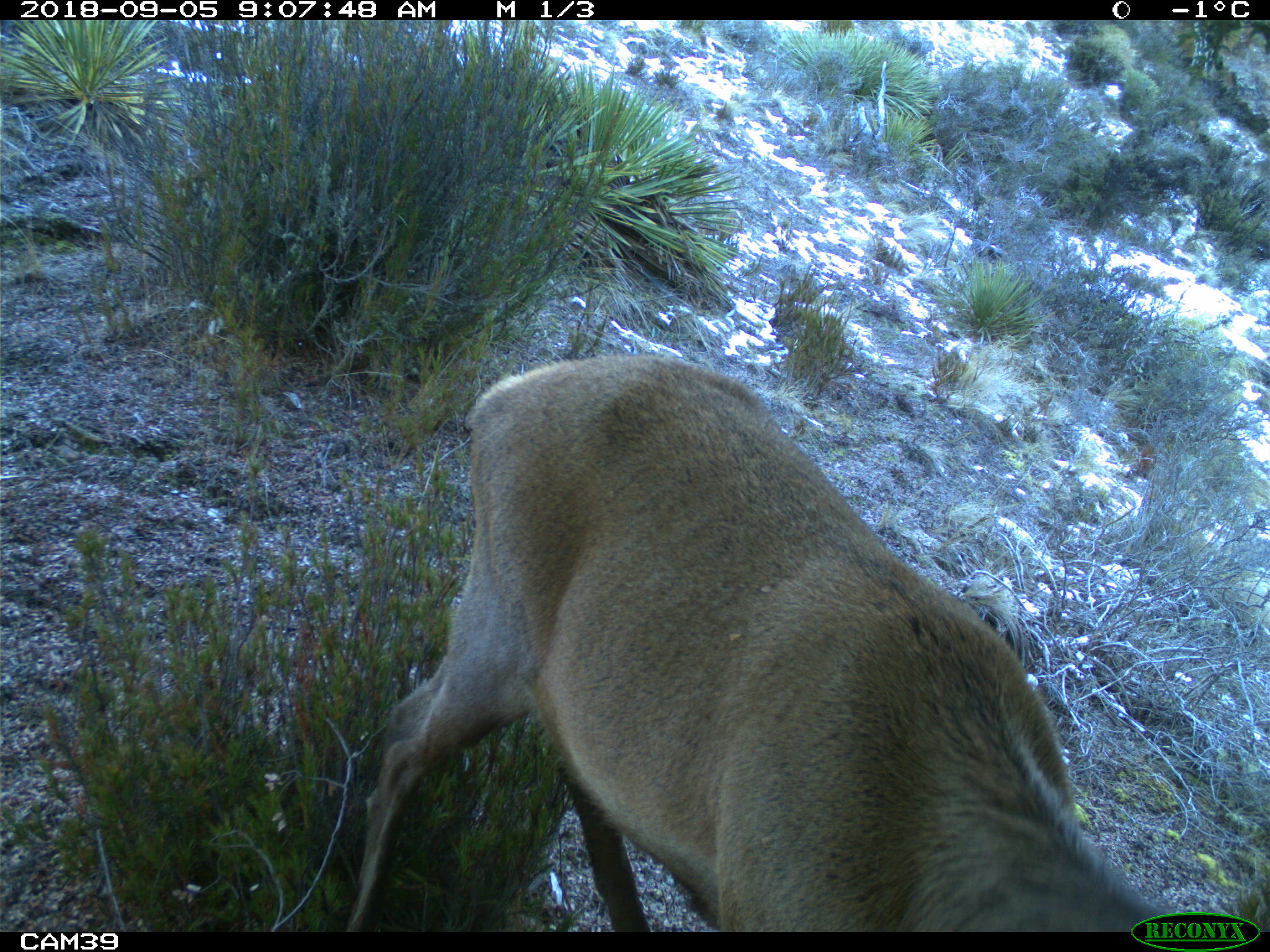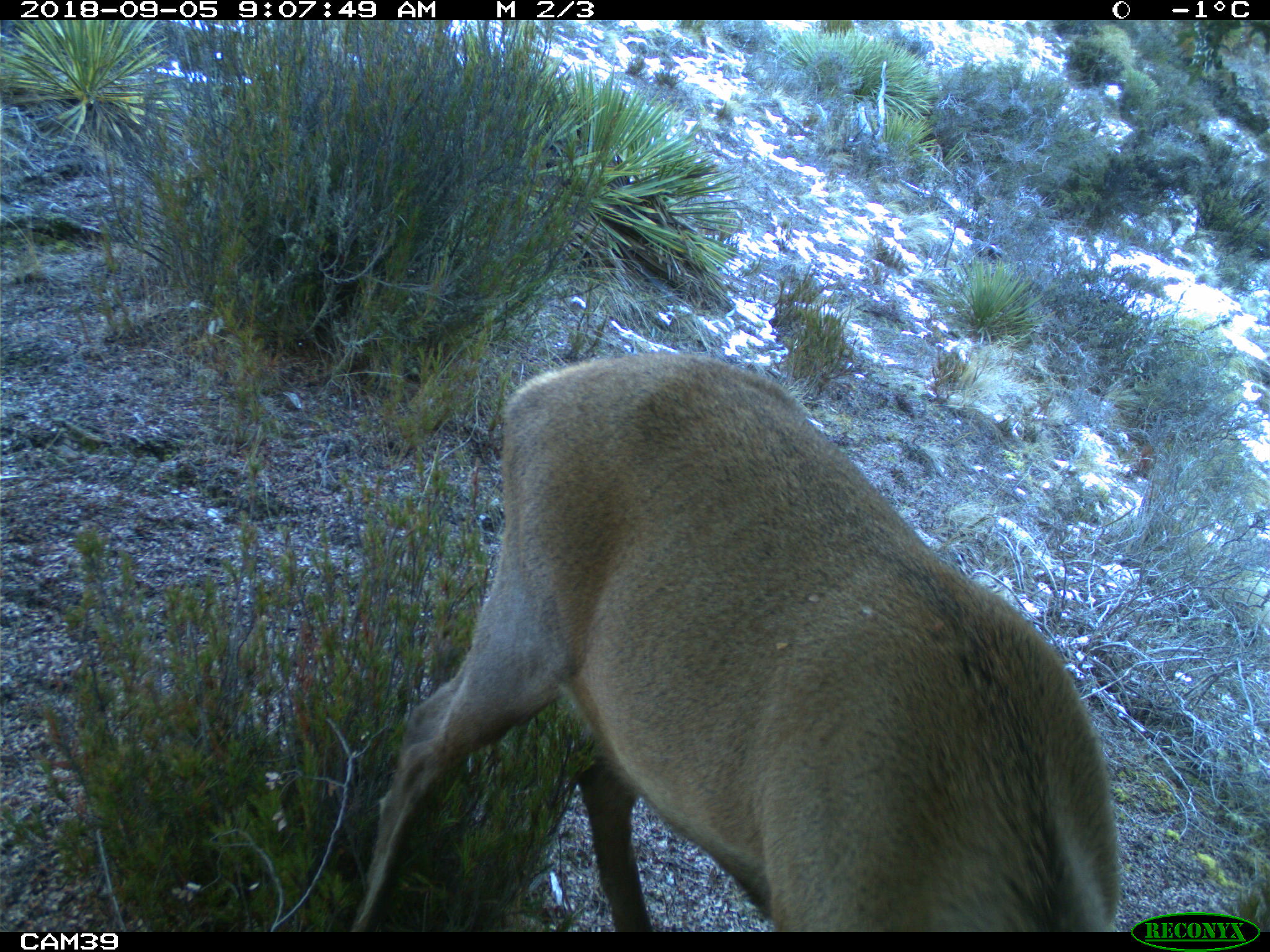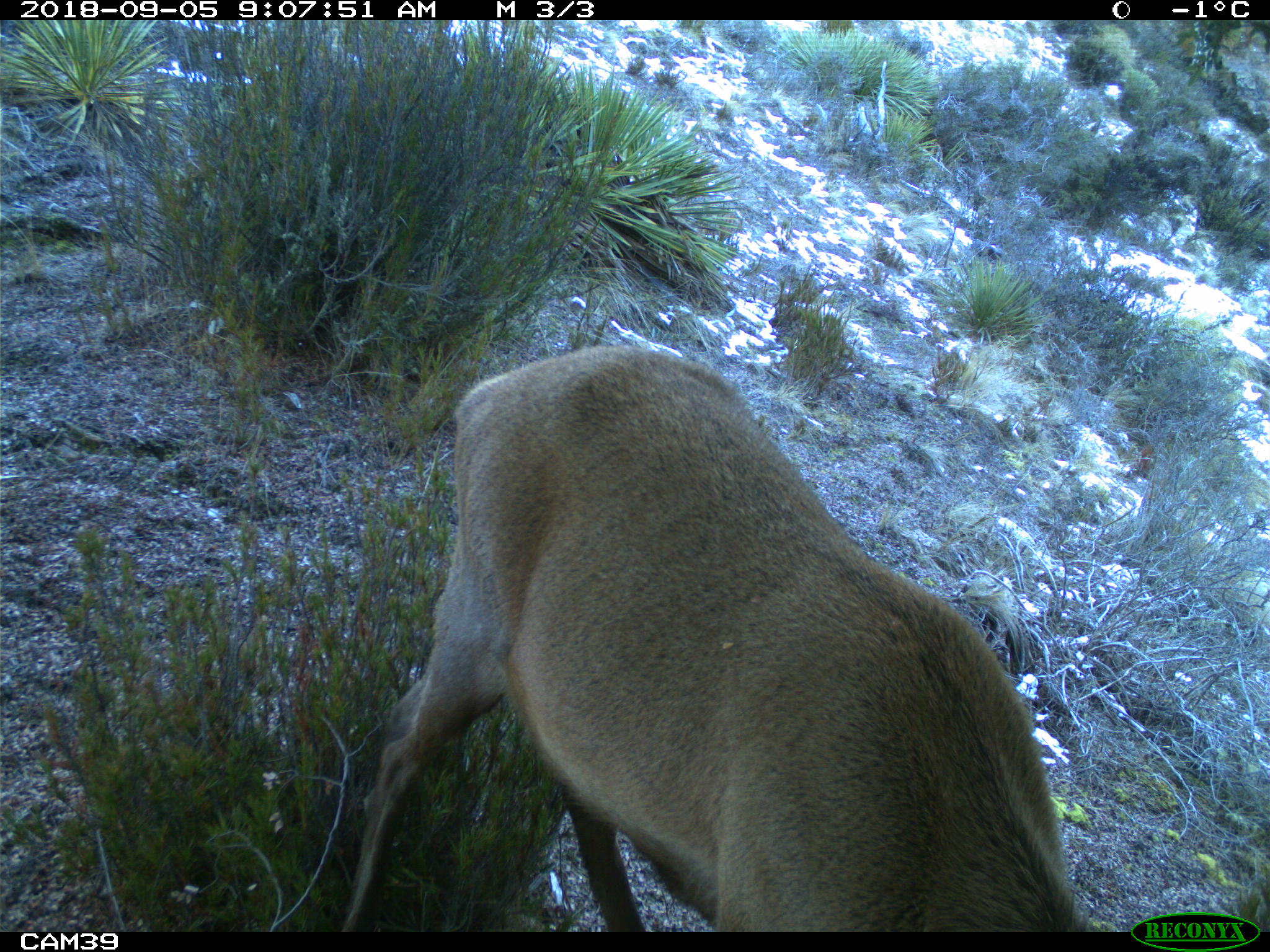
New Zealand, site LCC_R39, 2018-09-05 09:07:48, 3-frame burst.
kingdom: Animalia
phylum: Chordata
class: Mammalia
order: Artiodactyla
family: Cervidae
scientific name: Cervidae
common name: deer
Deer (Cervidae).